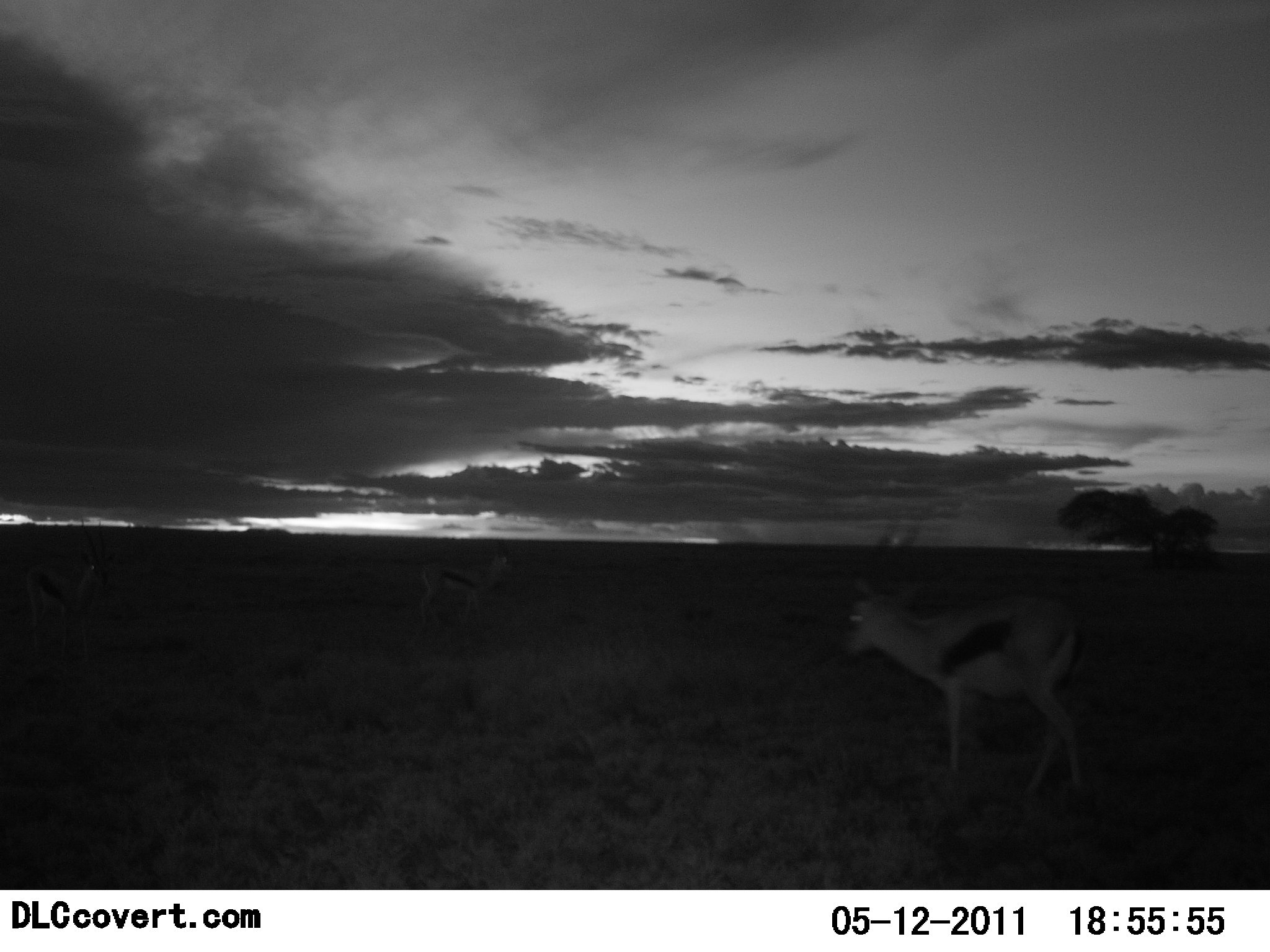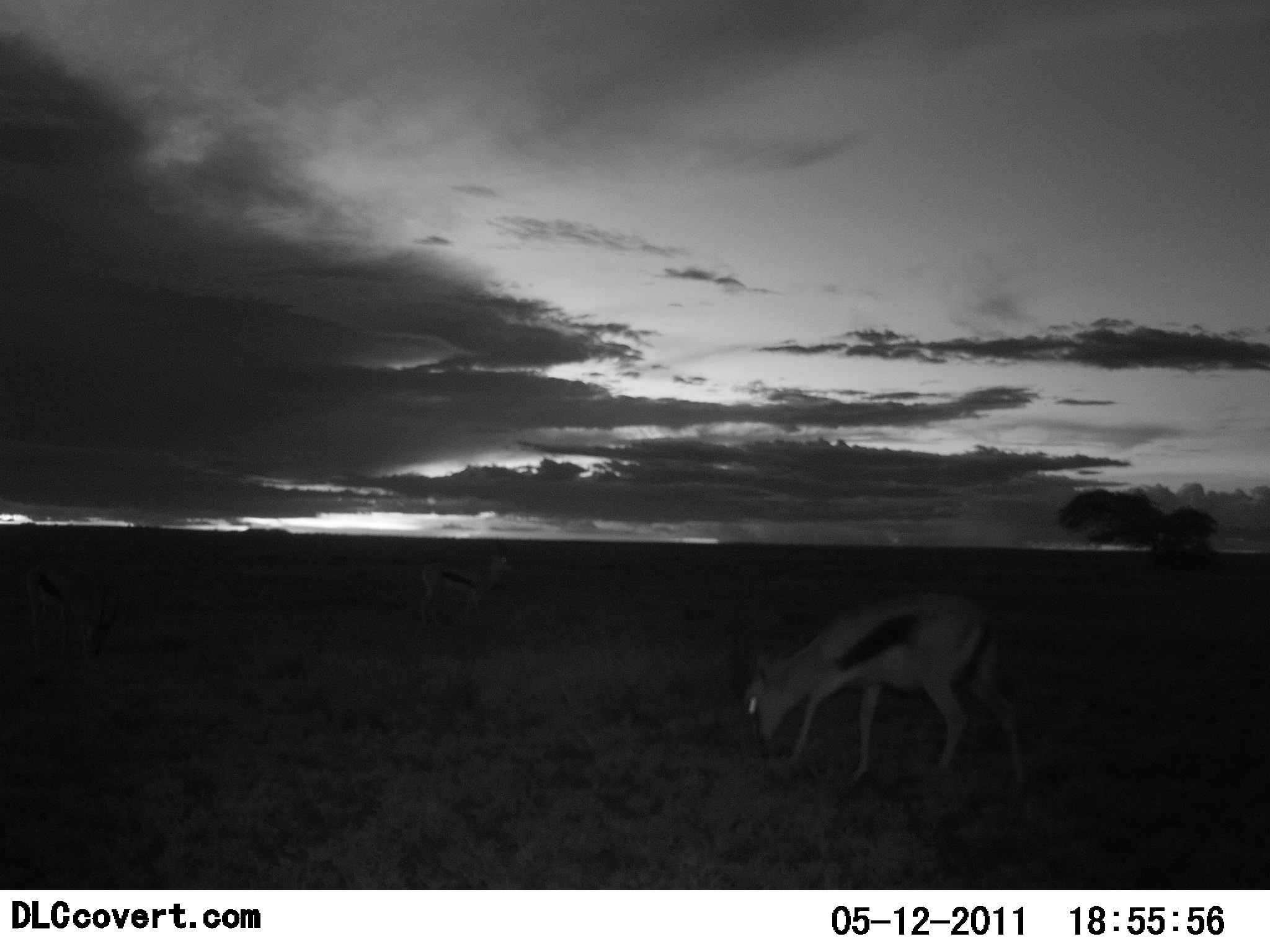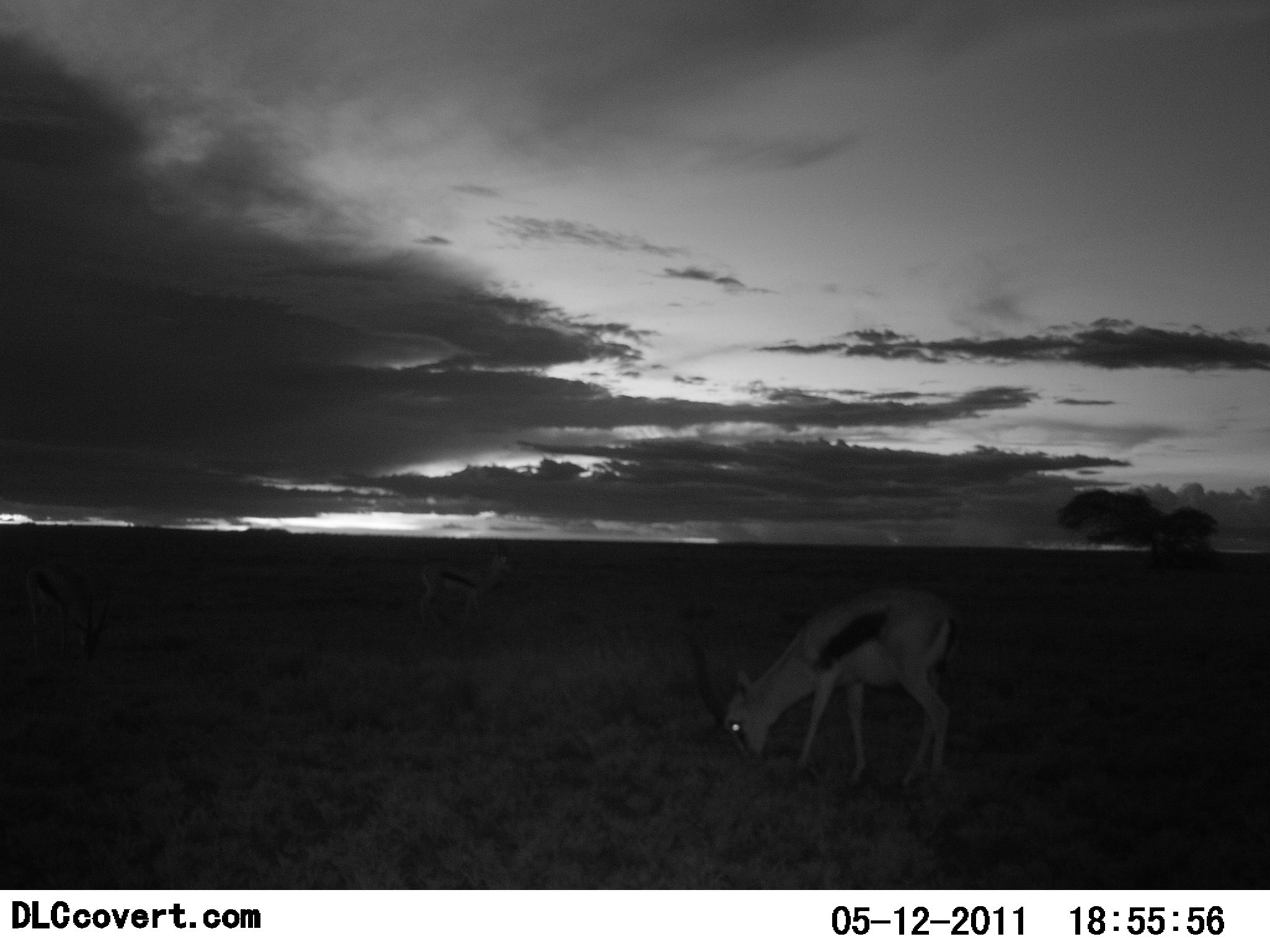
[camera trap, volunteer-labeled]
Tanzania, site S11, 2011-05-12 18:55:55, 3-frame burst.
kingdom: Animalia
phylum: Chordata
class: Mammalia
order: Artiodactyla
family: Bovidae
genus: Eudorcas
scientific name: Eudorcas thomsonii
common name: thomson's gazelle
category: gazellethomsons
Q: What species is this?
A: Gazellethomsons (thomson's gazelle) (Eudorcas thomsonii).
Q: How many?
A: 2.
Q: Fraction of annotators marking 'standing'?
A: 50%.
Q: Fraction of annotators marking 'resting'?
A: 0%.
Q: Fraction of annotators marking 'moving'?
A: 8%.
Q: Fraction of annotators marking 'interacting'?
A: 0%.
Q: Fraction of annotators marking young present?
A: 0%.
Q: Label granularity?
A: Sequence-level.